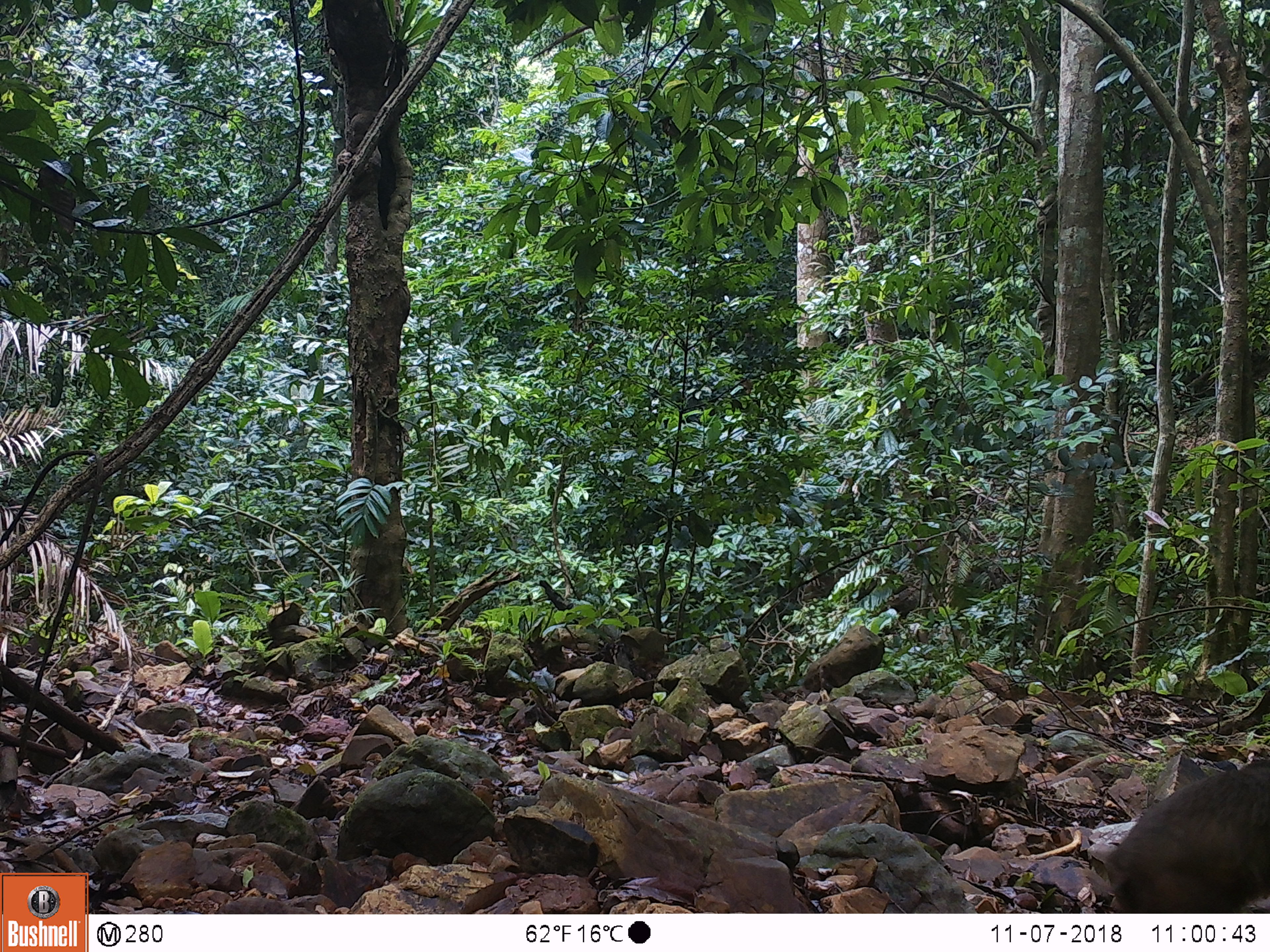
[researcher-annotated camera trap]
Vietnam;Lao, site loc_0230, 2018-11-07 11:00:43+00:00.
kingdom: Animalia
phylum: Chordata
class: Mammalia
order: Primates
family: Cercopithecidae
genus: Macaca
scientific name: Macaca arctoides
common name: stump-tailed macaque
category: stump tailed macaque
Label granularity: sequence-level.